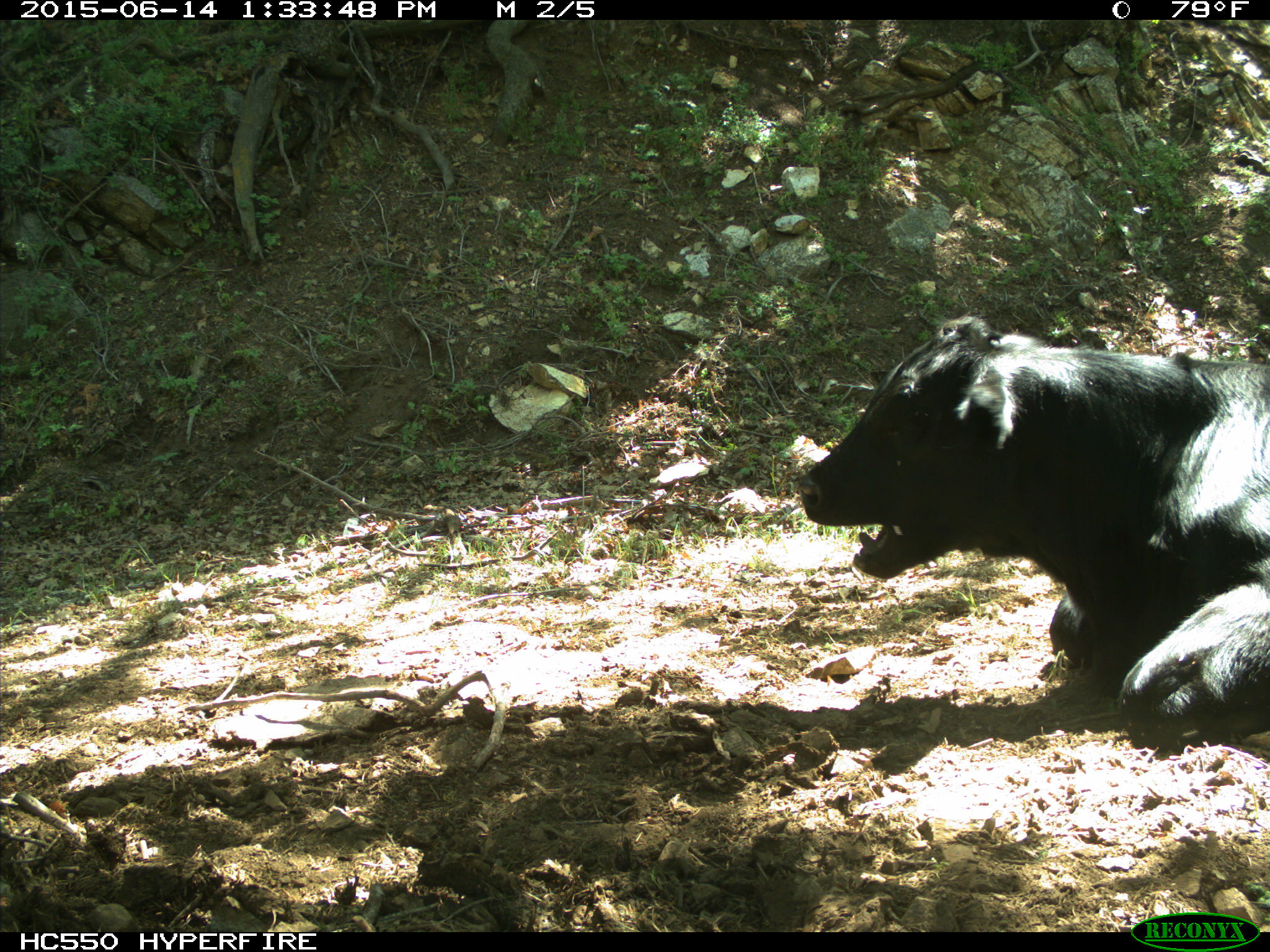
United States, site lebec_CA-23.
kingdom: Animalia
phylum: Chordata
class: Mammalia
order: Artiodactyla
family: Bovidae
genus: Bos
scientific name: Bos taurus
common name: domestic cow